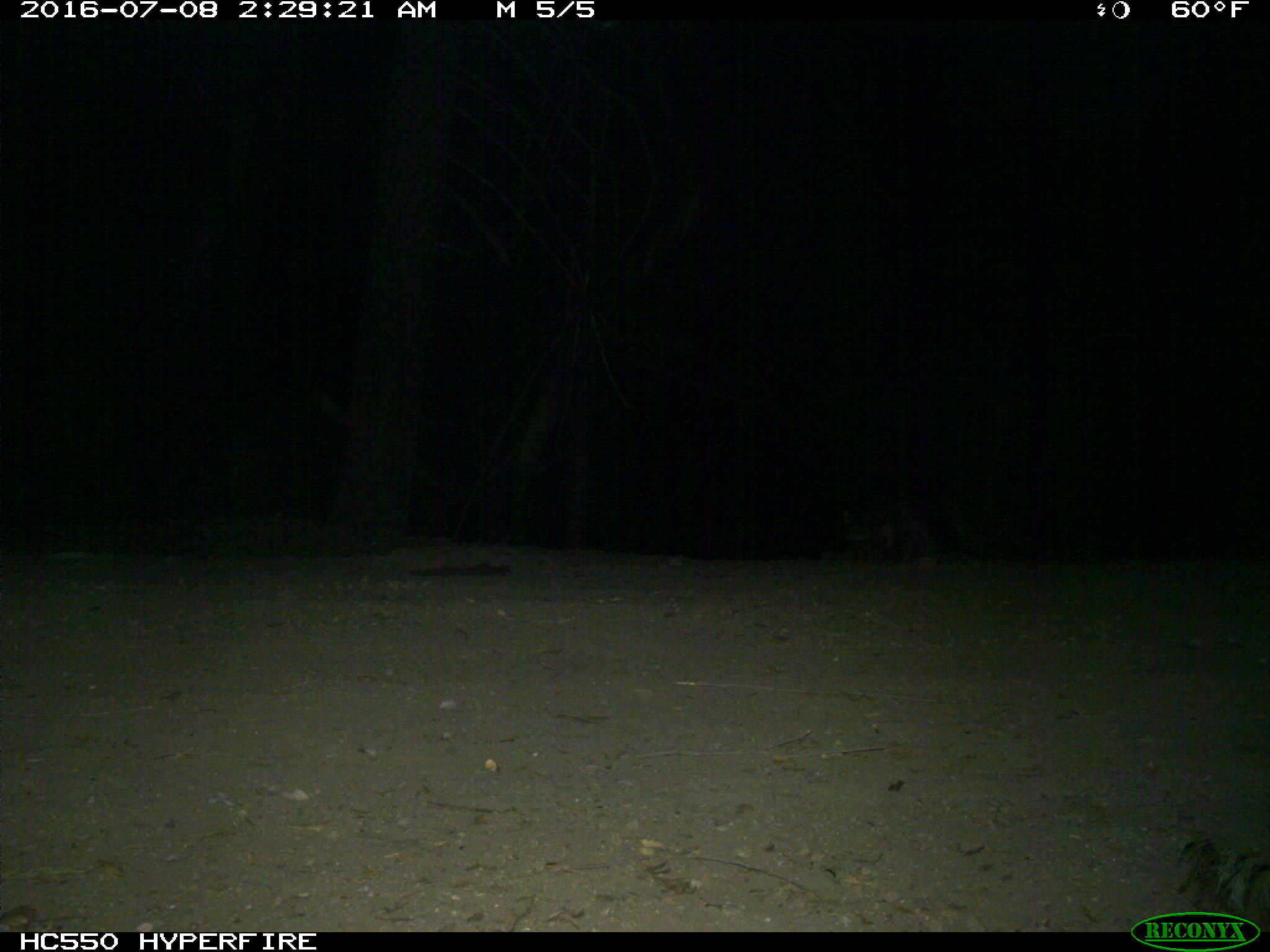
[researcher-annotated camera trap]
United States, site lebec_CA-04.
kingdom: Animalia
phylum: Chordata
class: Mammalia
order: Carnivora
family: Canidae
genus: Urocyon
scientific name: Urocyon cinereoargenteus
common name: gray fox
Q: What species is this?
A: Urocyon cinereoargenteus (gray fox).